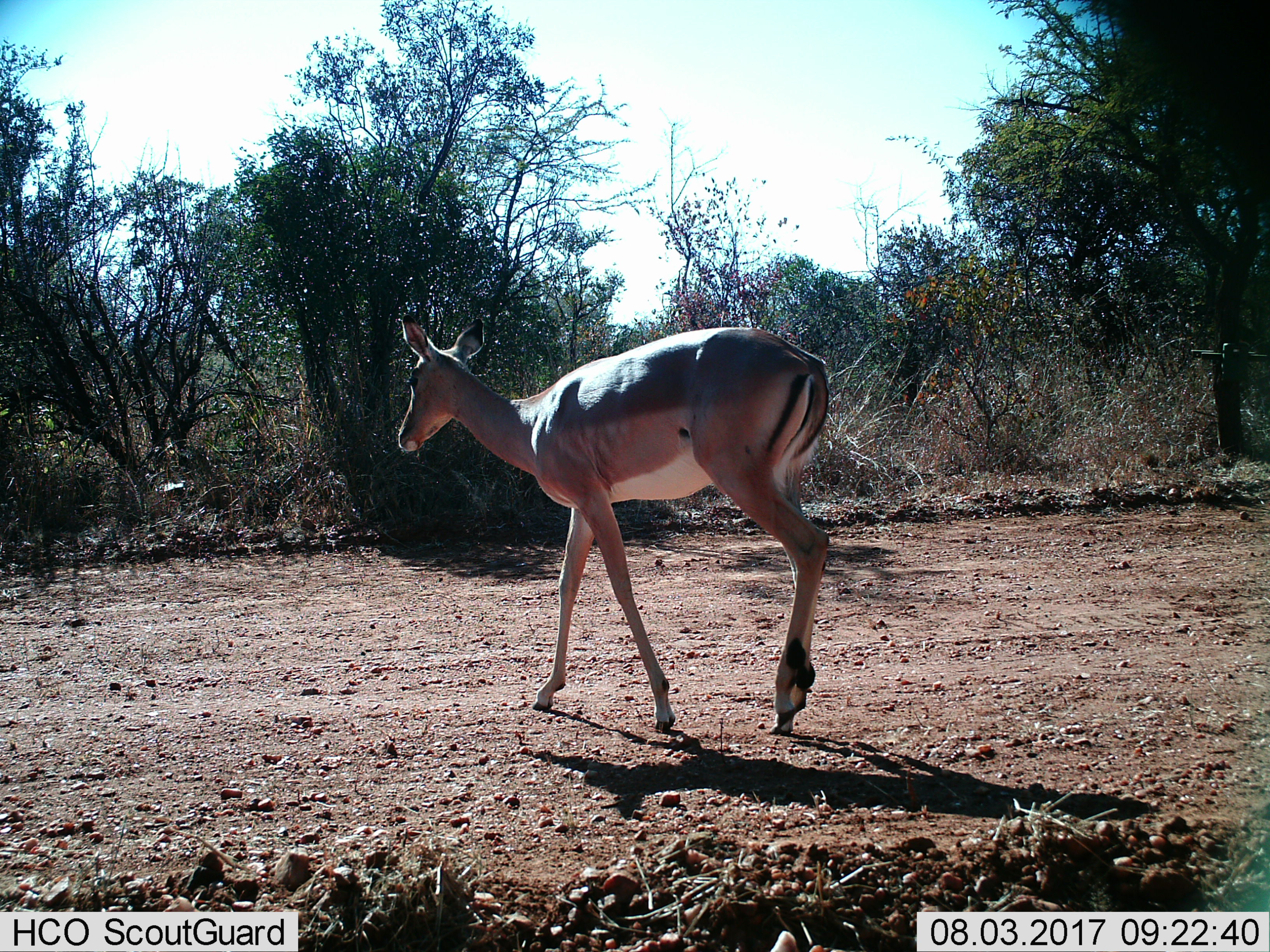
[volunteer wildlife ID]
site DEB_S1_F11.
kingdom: Animalia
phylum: Chordata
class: Mammalia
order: Artiodactyla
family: Bovidae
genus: Aepyceros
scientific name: Aepyceros melampus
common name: impala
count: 1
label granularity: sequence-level